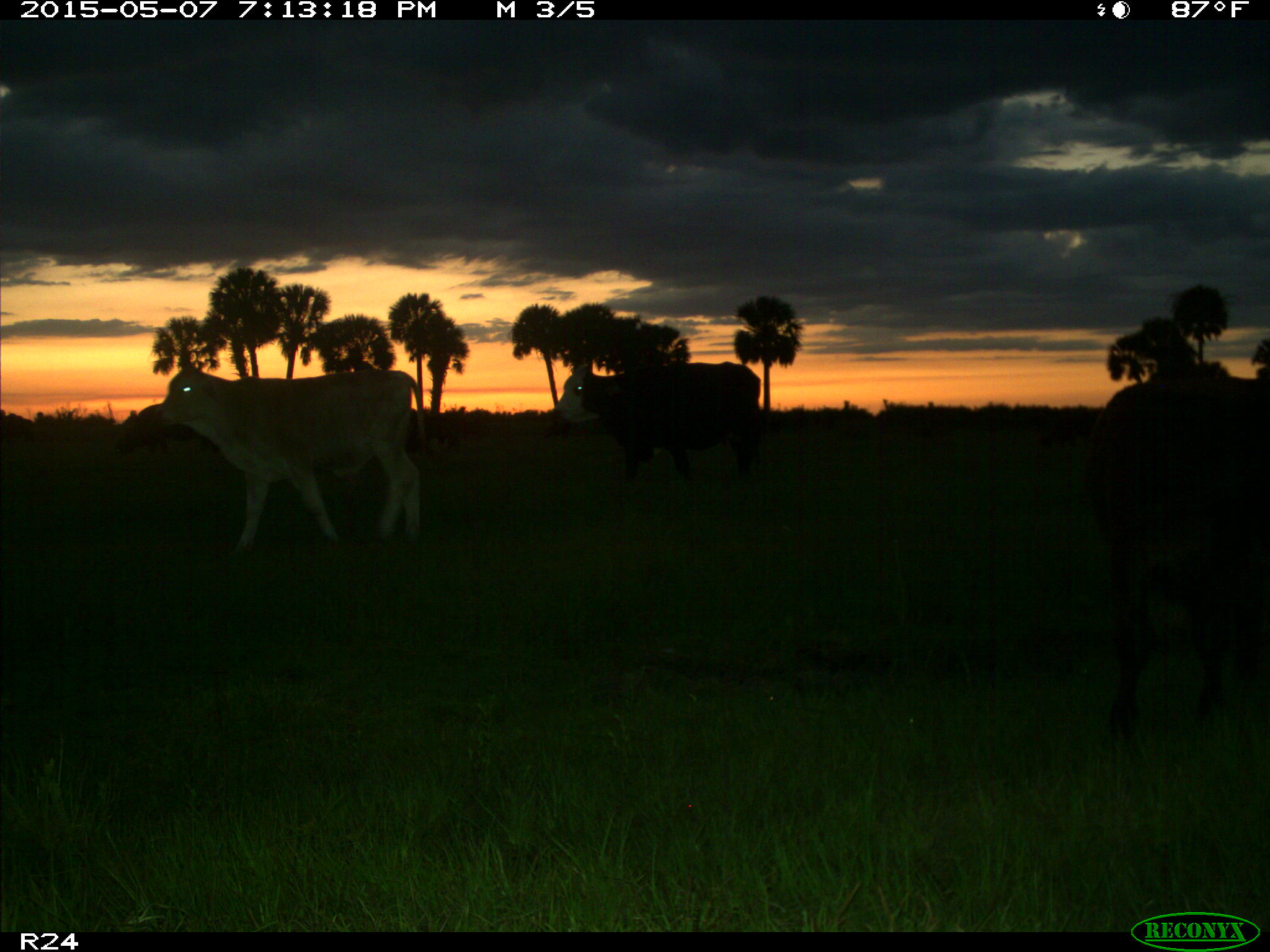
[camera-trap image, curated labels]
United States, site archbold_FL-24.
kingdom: Animalia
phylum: Chordata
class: Mammalia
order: Artiodactyla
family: Bovidae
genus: Bos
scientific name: Bos taurus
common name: domestic cow